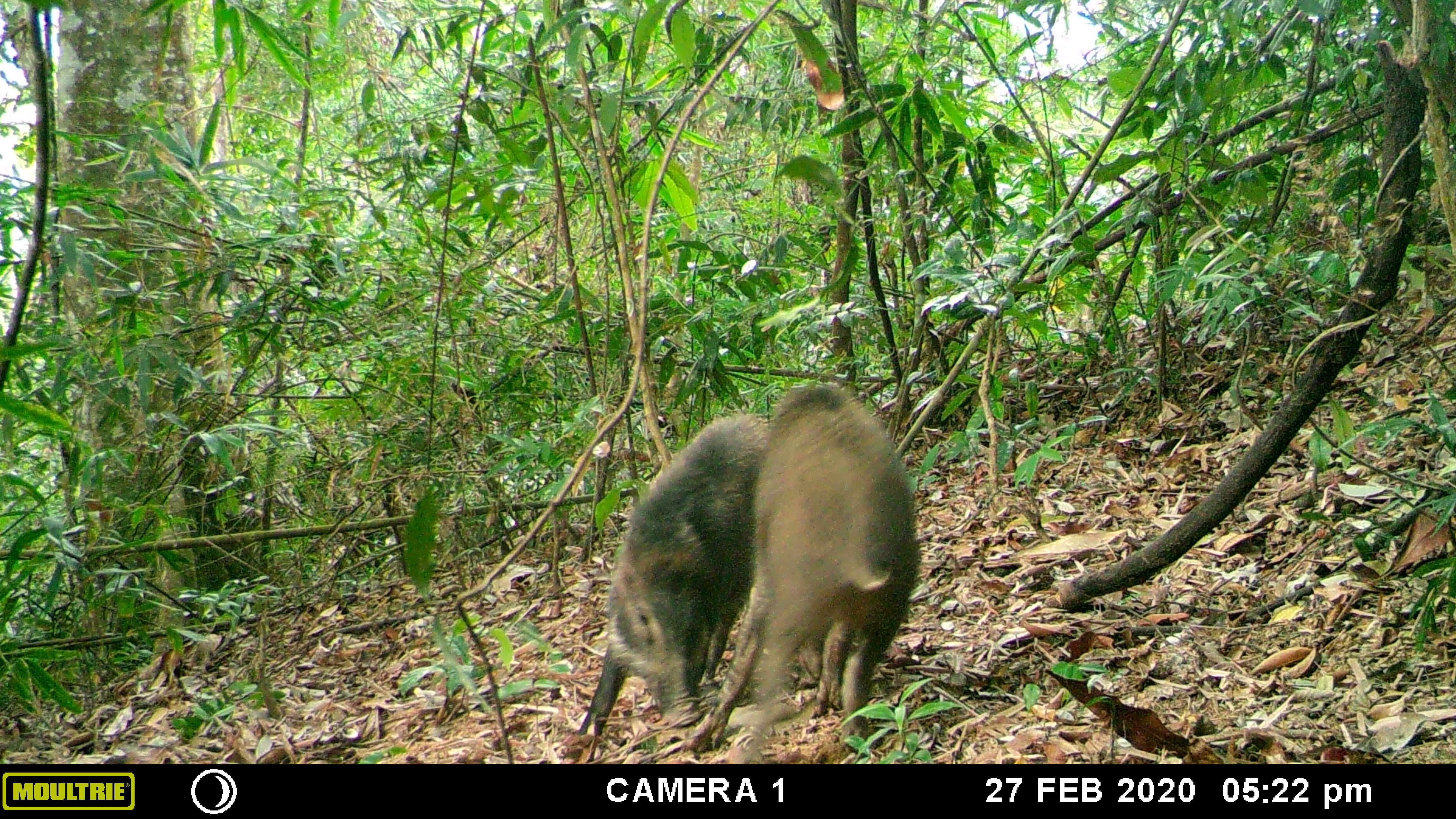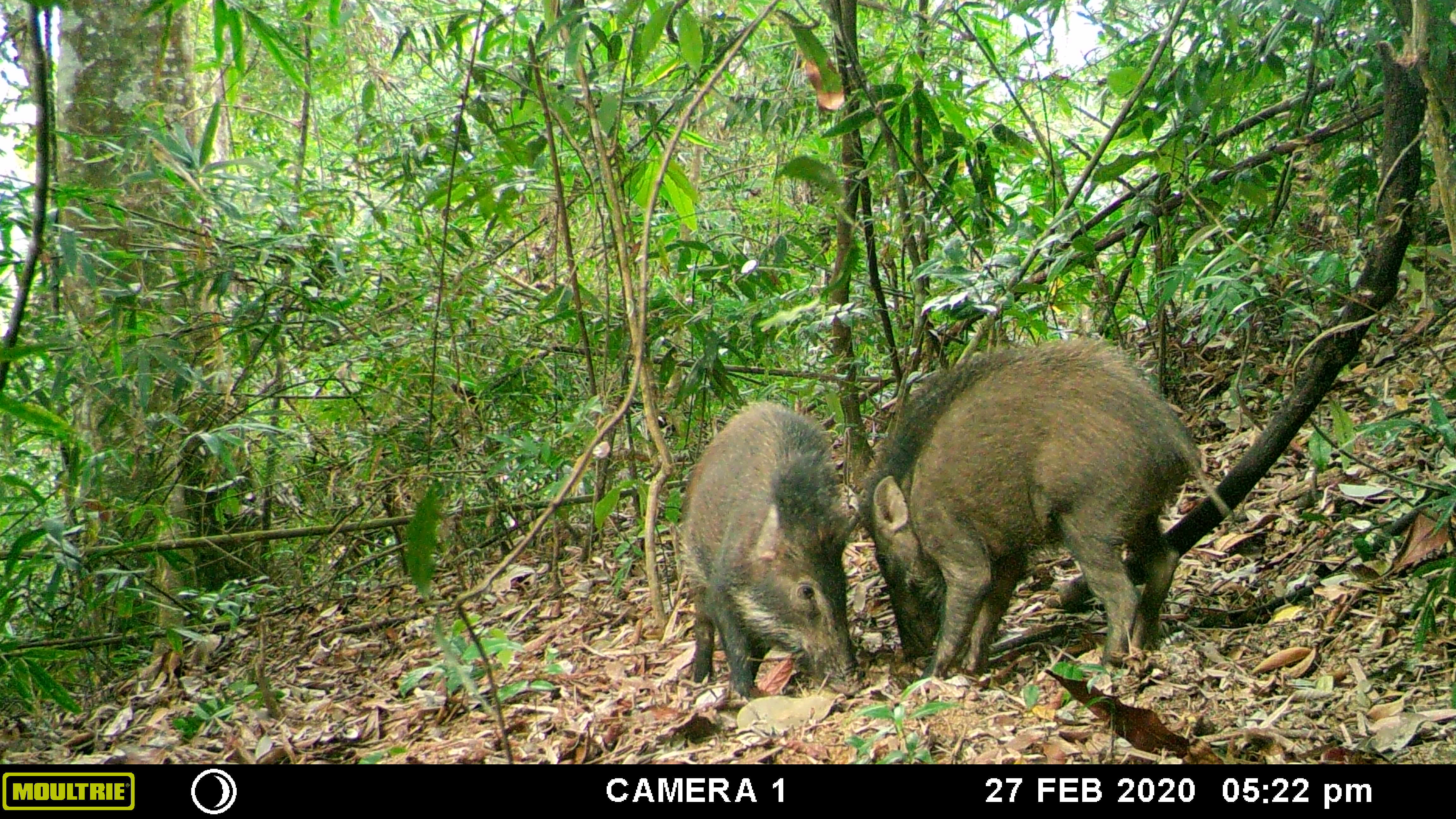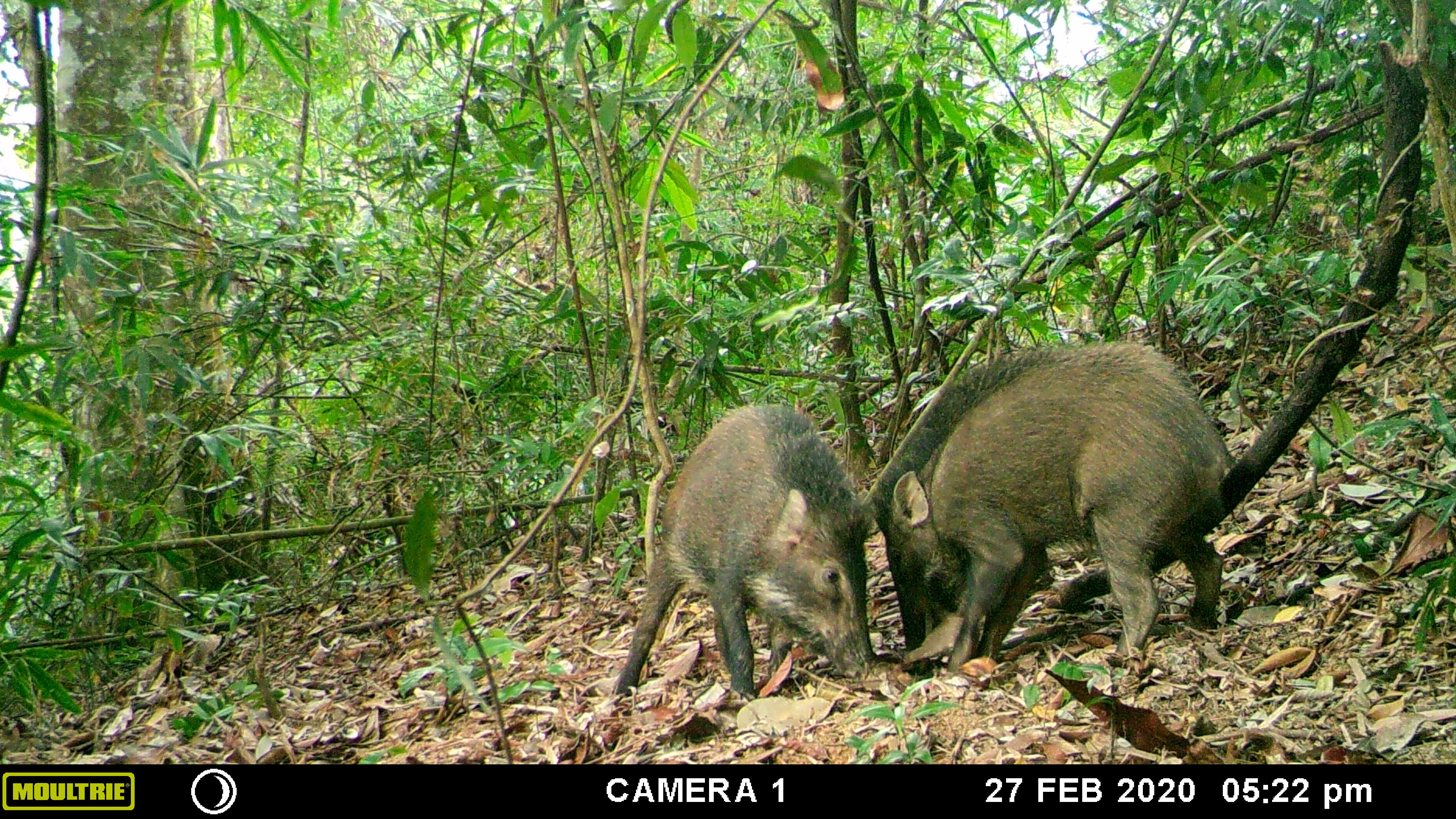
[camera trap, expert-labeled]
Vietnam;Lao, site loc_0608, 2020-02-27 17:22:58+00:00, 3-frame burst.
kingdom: Animalia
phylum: Chordata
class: Mammalia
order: Artiodactyla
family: Suidae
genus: Sus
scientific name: Sus scrofa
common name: eurasian wild pig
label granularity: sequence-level